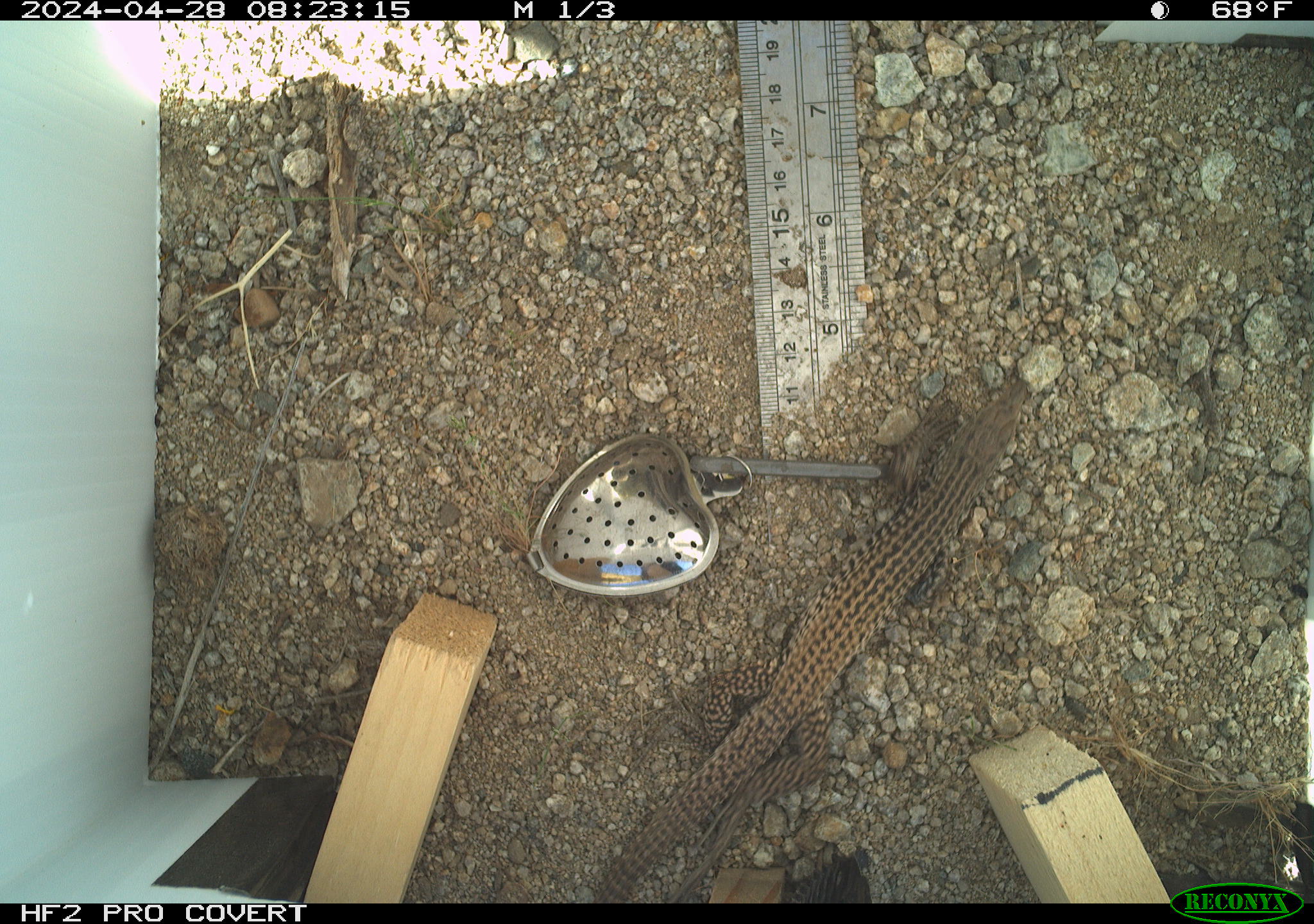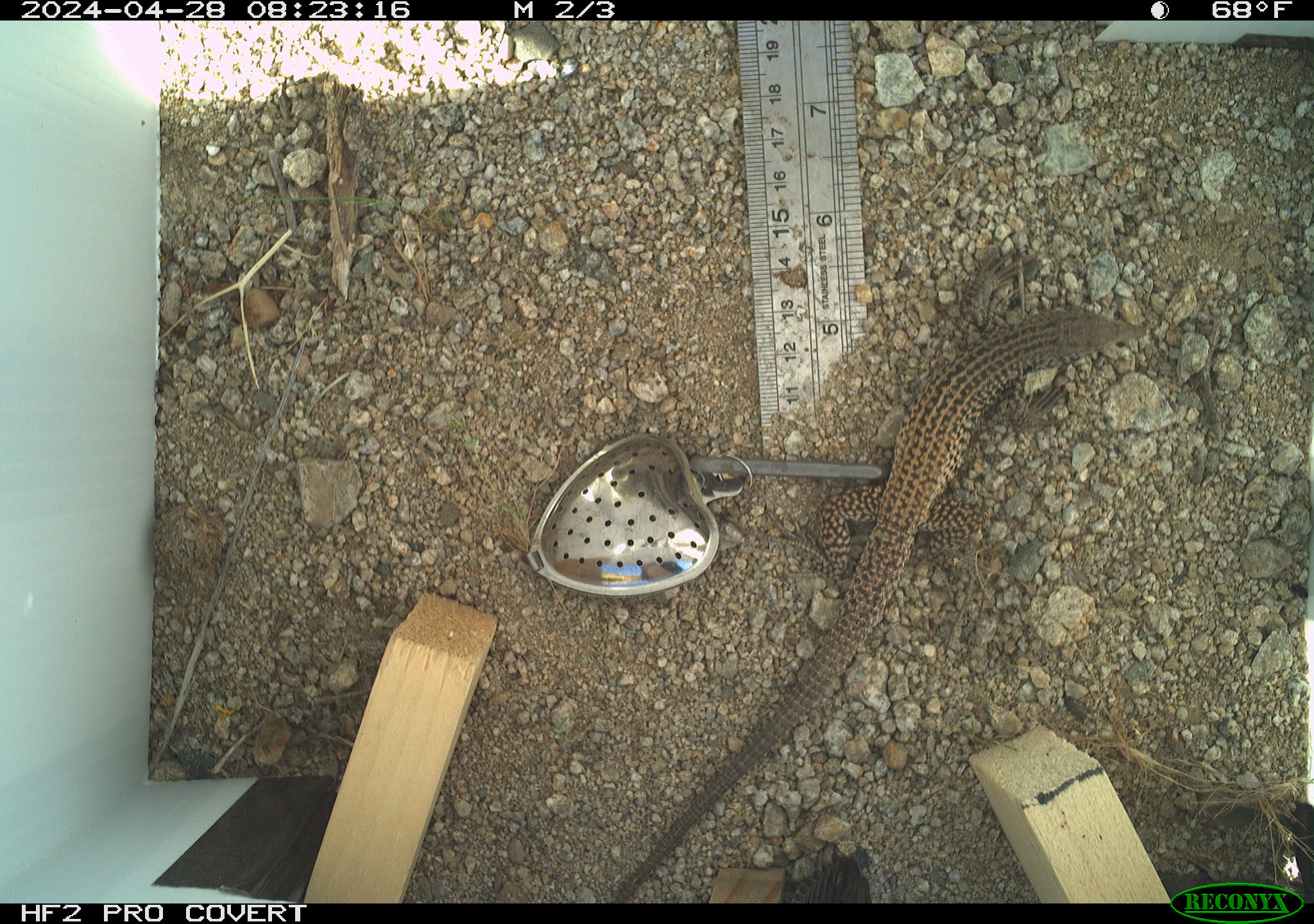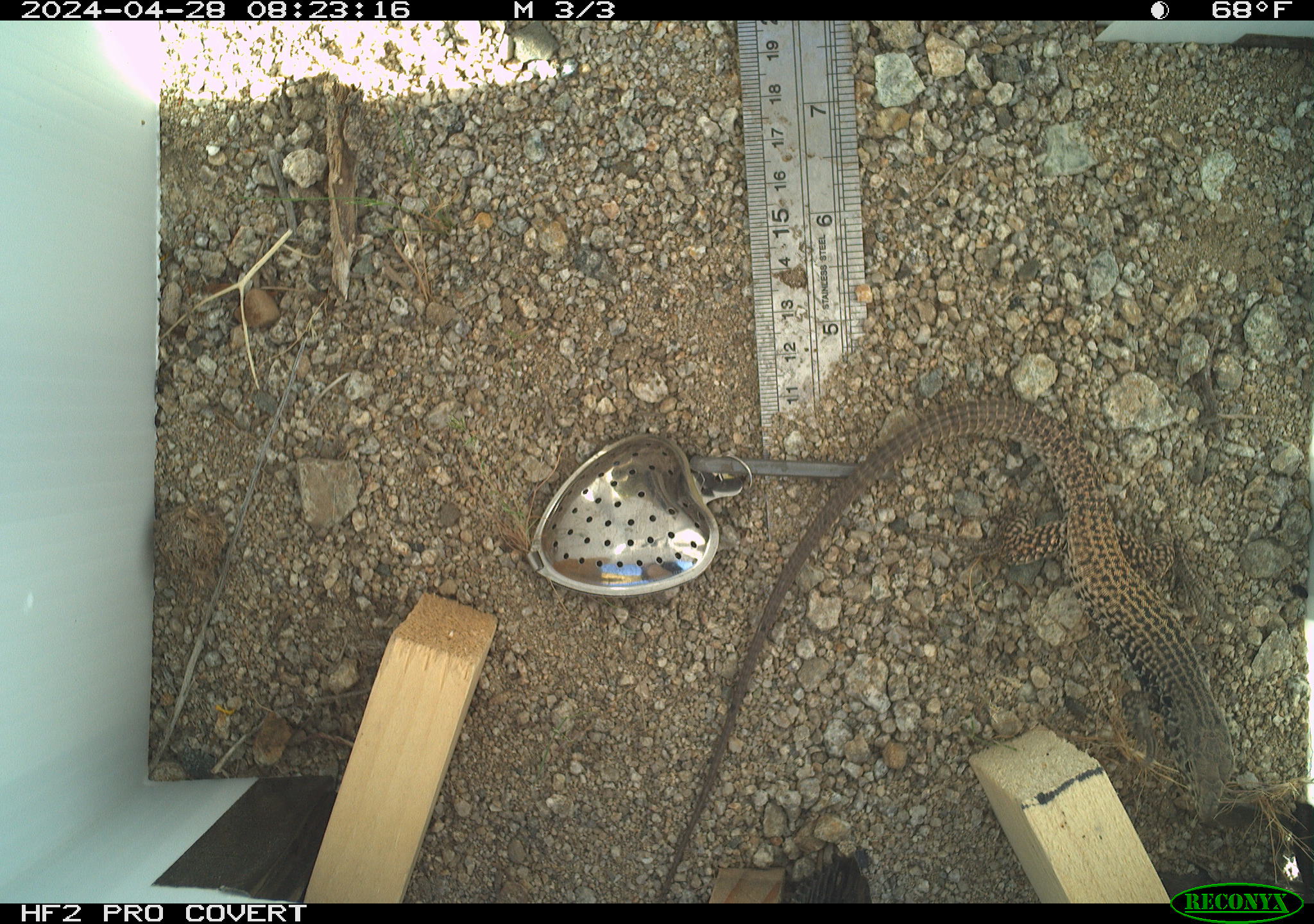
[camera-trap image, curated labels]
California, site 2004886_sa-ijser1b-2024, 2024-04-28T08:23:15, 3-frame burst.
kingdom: Animalia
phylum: Chordata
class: Reptilia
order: Squamata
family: Teiidae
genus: Aspidoscelis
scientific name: Aspidoscelis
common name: whiptail lizards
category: aspidoscelis species